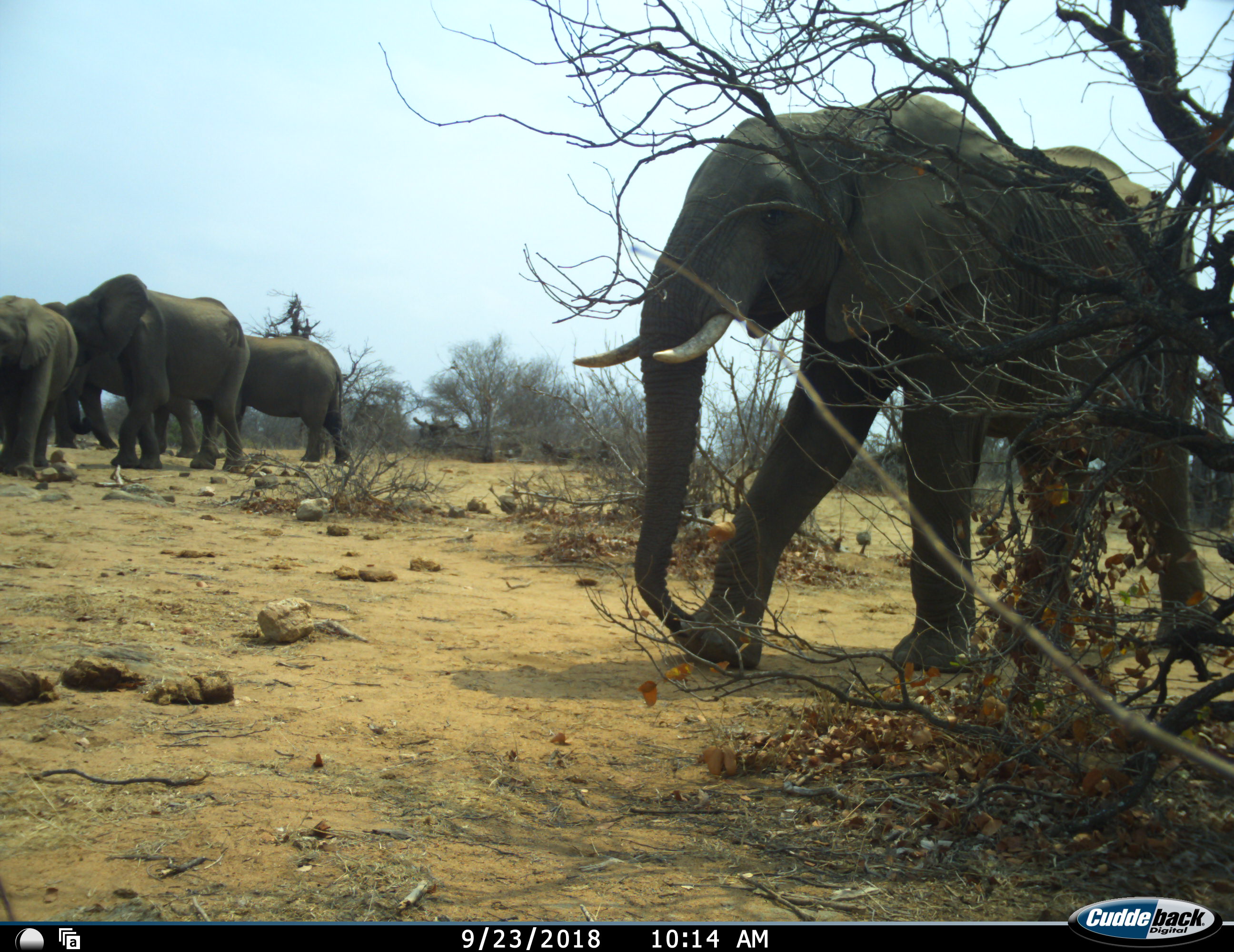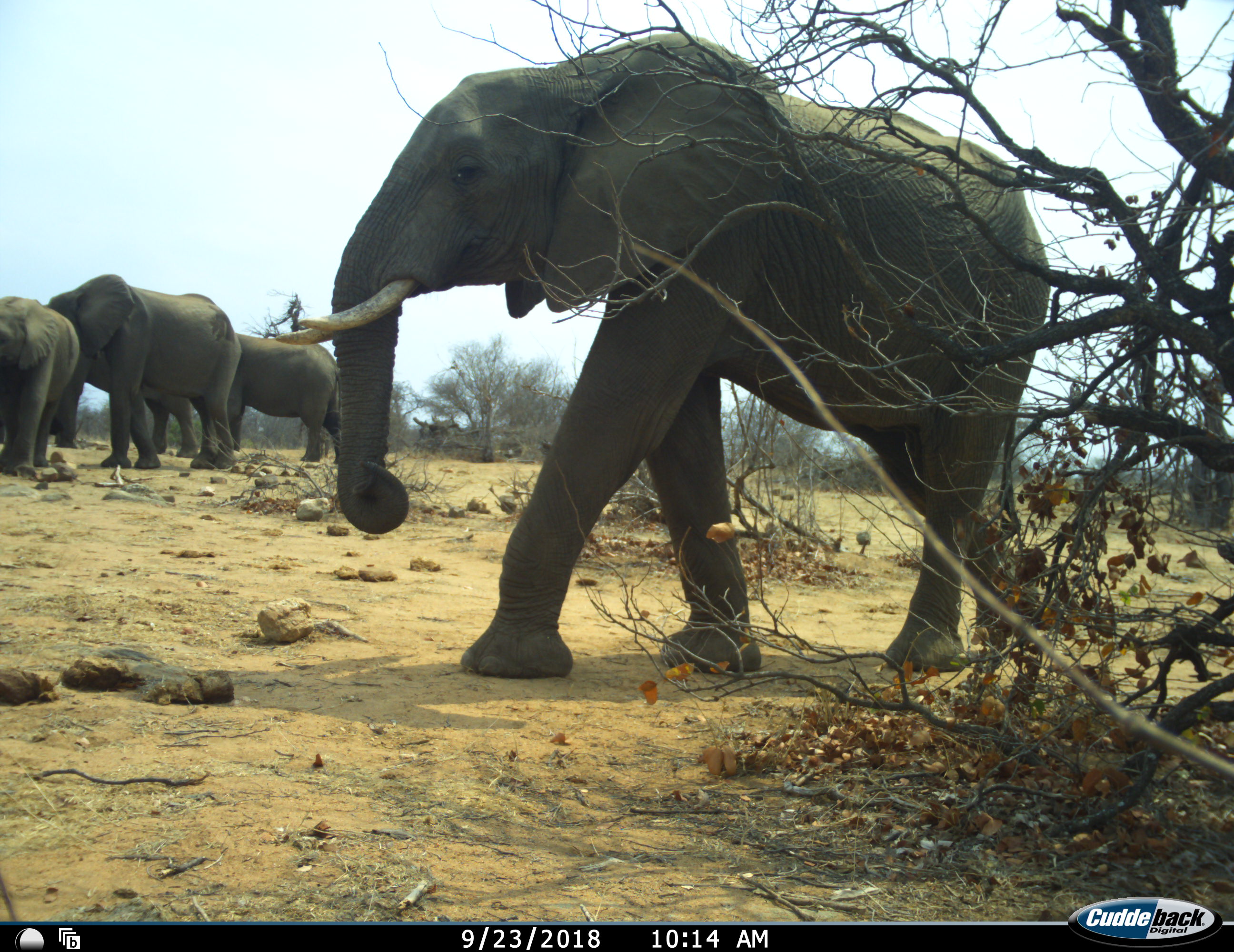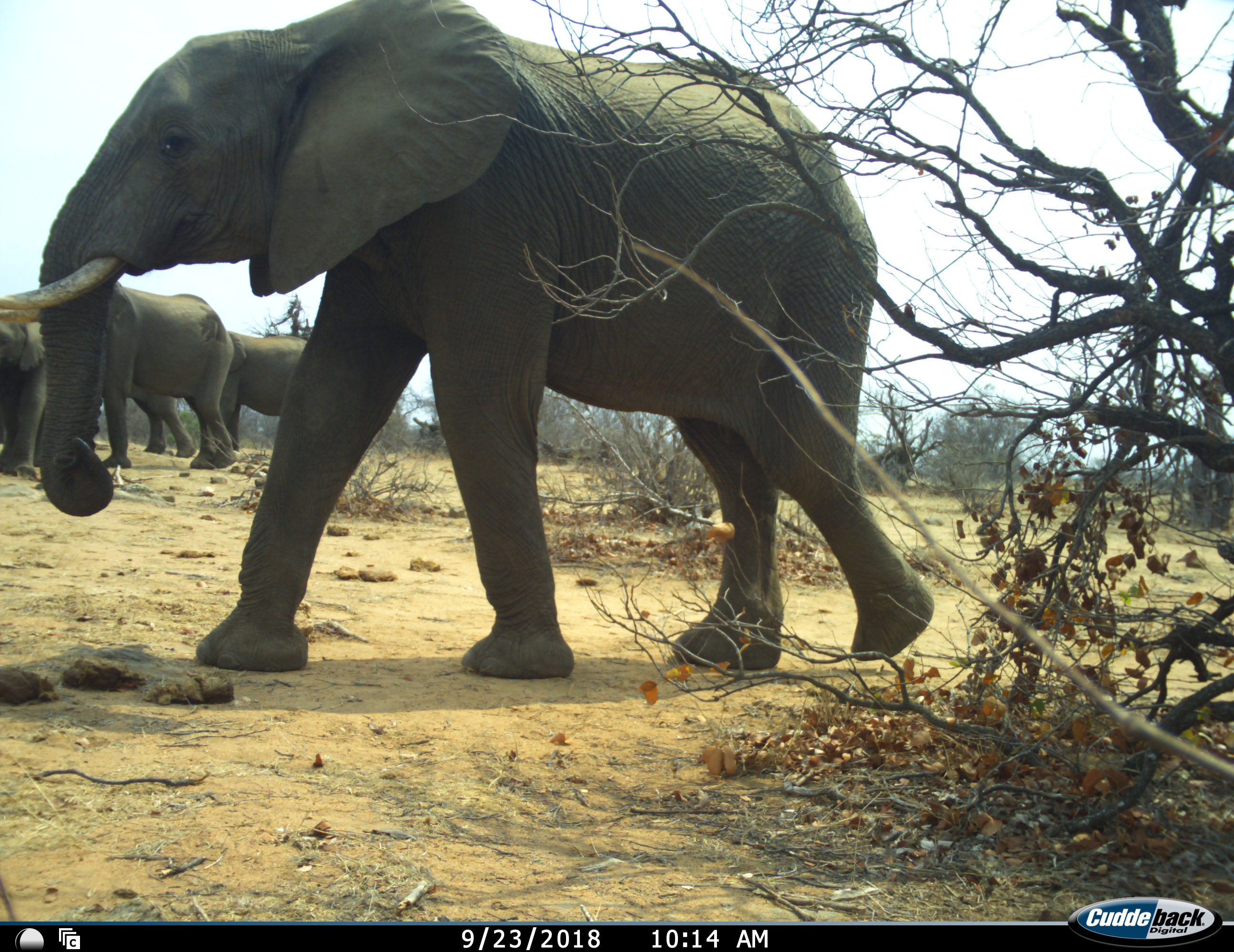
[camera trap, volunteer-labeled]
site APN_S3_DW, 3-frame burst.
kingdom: Animalia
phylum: Chordata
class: Mammalia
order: Proboscidea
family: Elephantidae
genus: Loxodonta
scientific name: Loxodonta africana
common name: african bush elephant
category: elephant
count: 5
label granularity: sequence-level